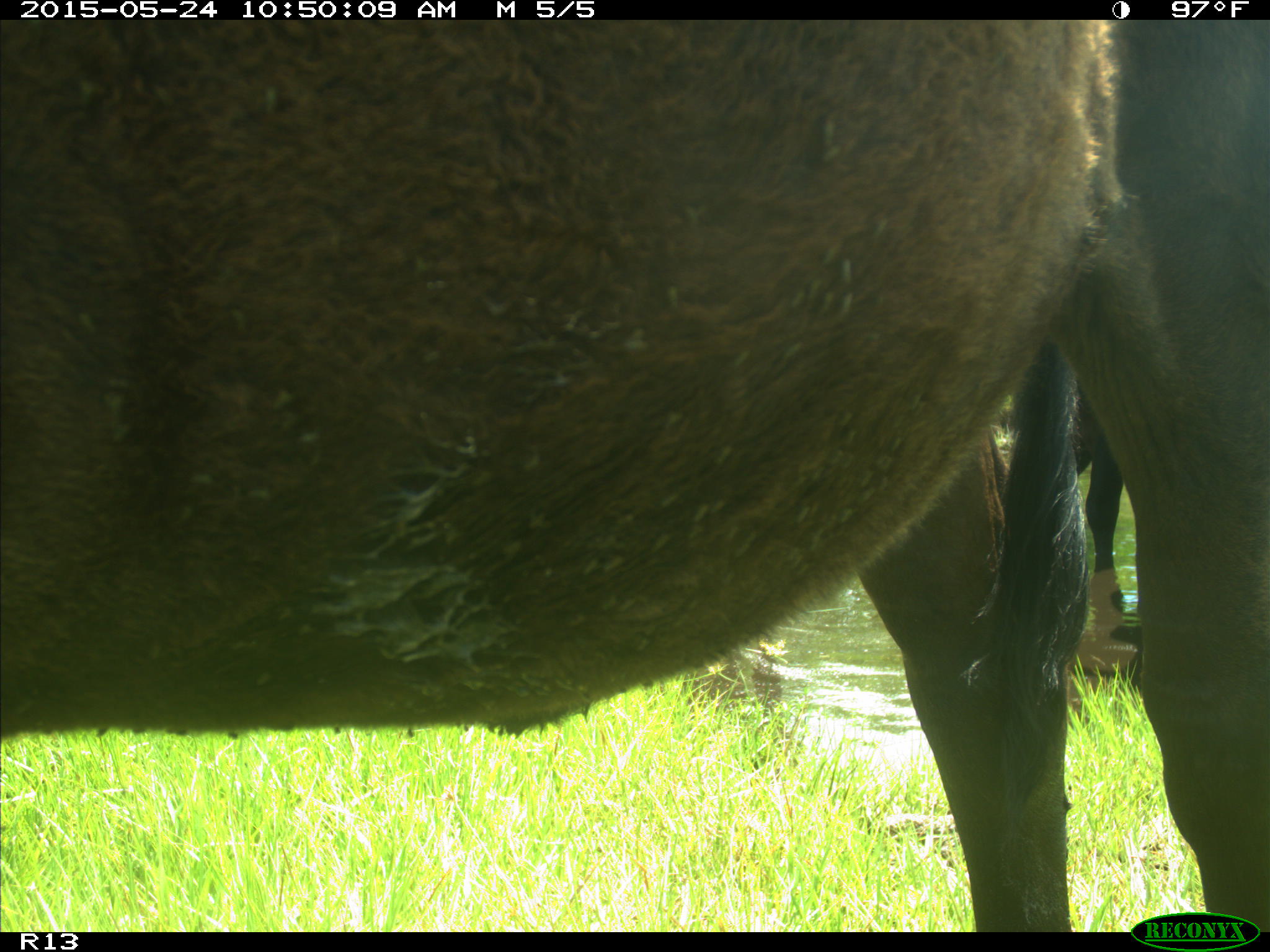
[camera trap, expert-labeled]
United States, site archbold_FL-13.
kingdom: Animalia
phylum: Chordata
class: Mammalia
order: Artiodactyla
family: Bovidae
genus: Bos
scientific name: Bos taurus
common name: domestic cow